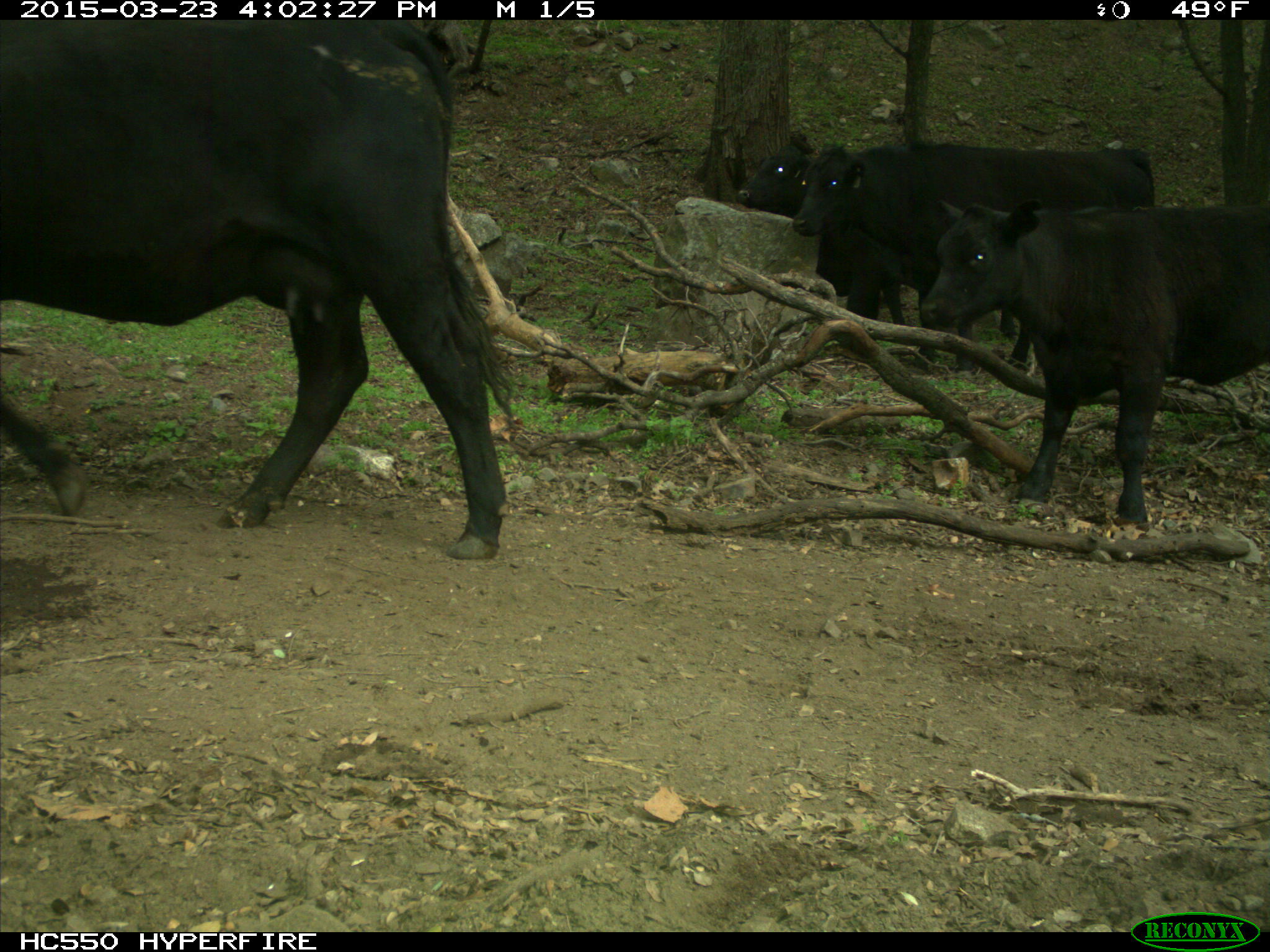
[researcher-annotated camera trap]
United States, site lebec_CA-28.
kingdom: Animalia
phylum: Chordata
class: Mammalia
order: Artiodactyla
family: Bovidae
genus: Bos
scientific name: Bos taurus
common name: domestic cow